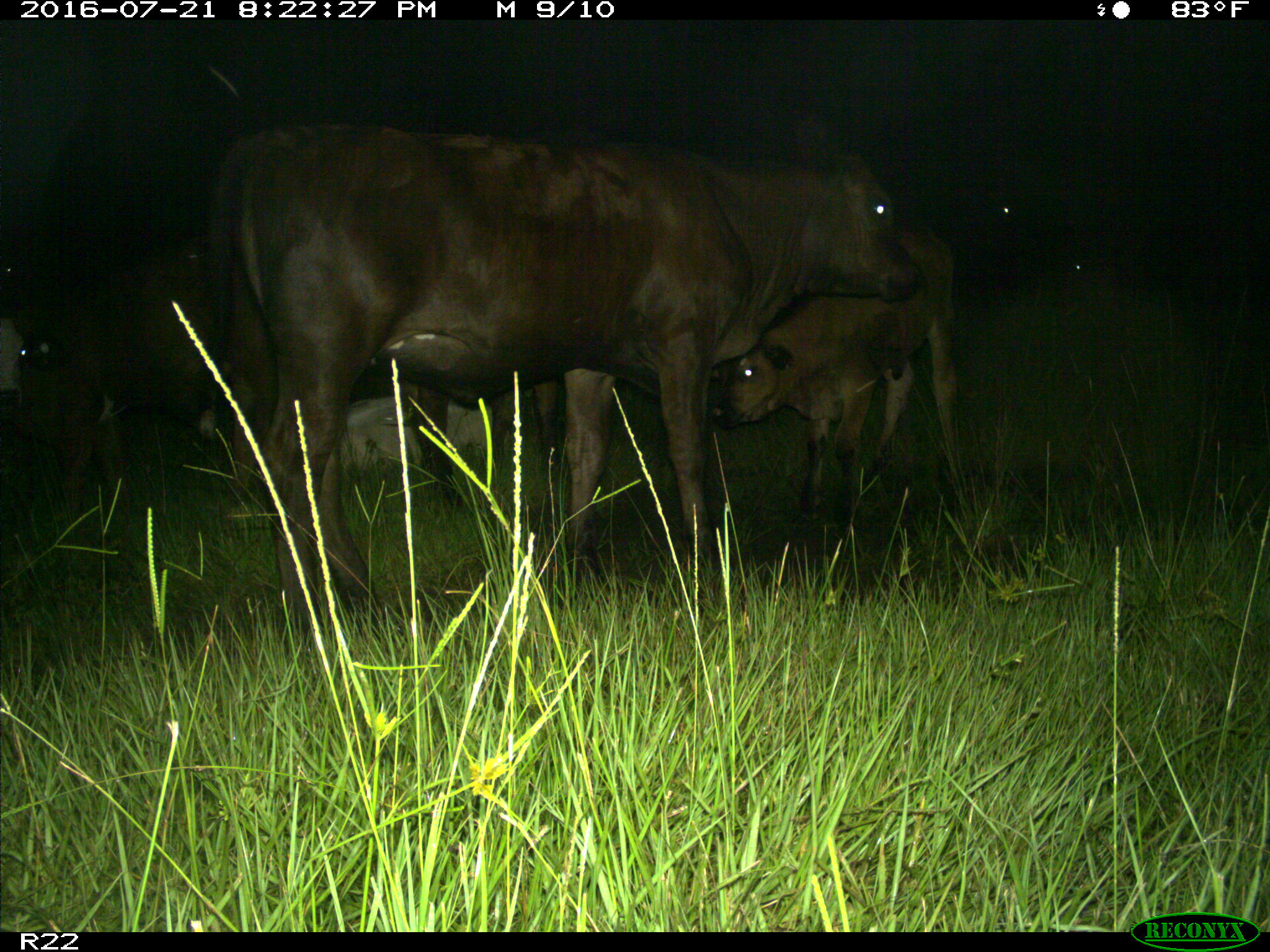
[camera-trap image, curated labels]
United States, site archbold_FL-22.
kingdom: Animalia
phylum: Chordata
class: Mammalia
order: Artiodactyla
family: Bovidae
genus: Bos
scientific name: Bos taurus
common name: domestic cow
Bos taurus (domestic cow).